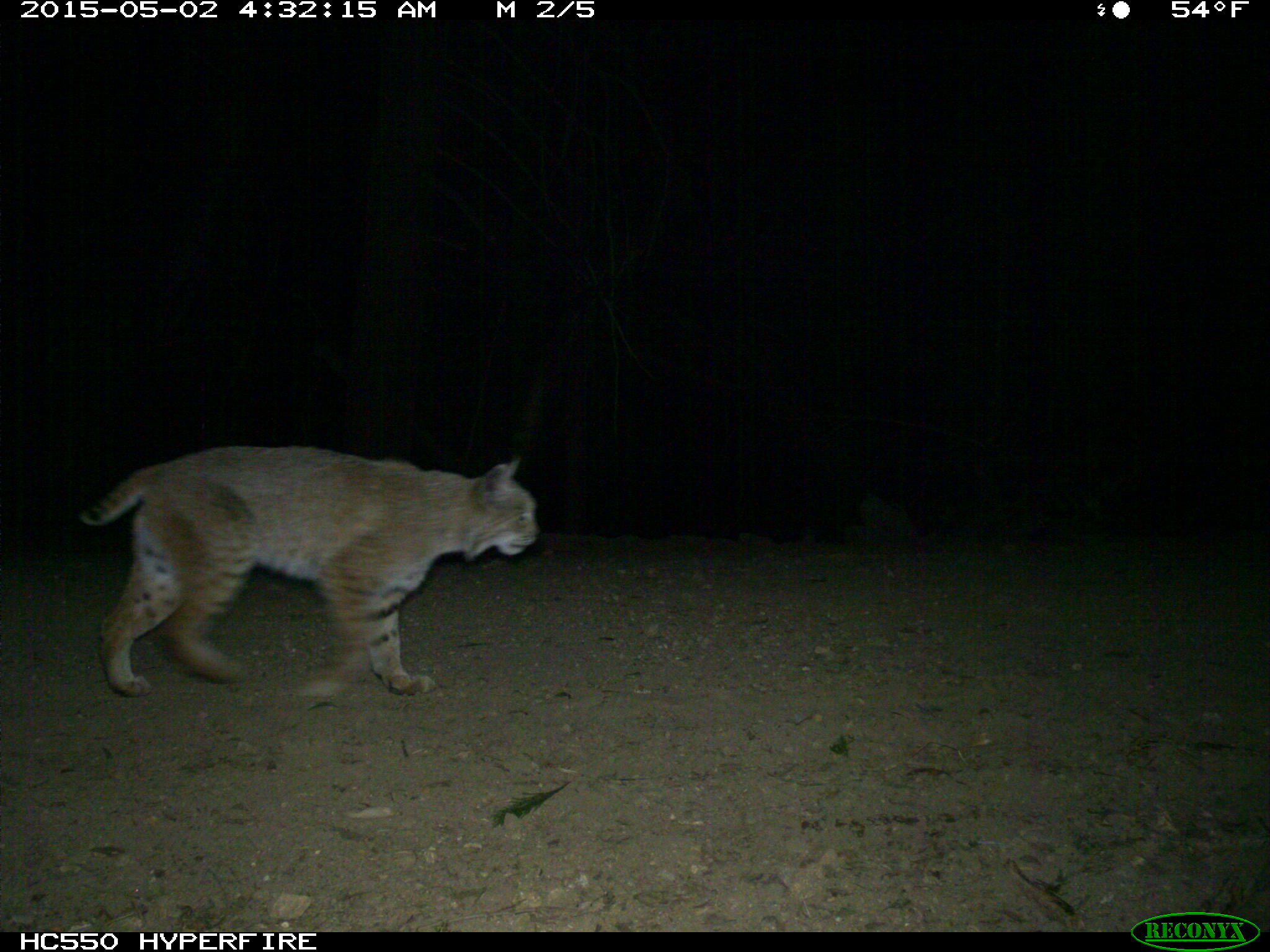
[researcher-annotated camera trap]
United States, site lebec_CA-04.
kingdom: Animalia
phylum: Chordata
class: Mammalia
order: Carnivora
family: Felidae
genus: Lynx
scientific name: Lynx rufus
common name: bobcat